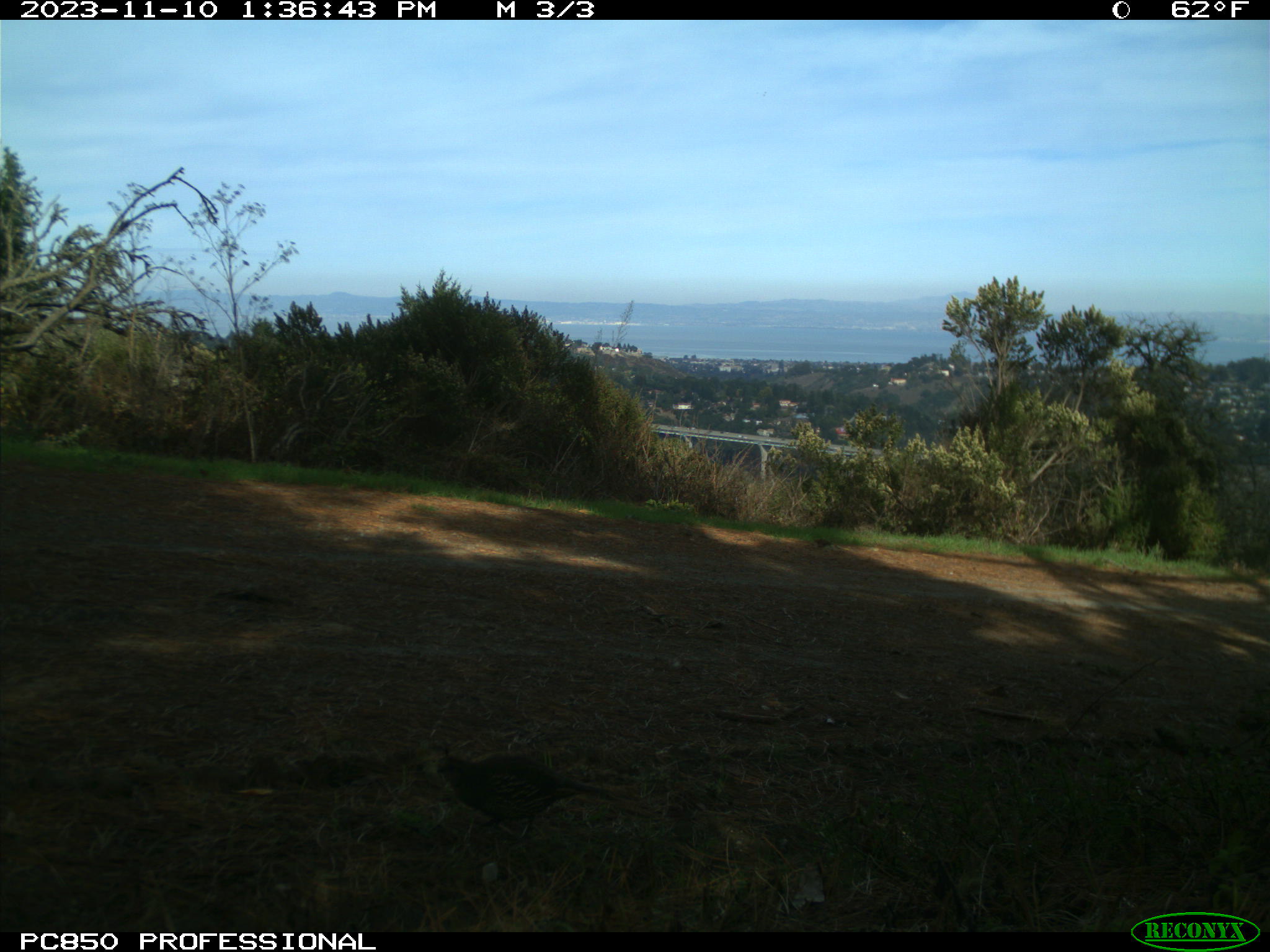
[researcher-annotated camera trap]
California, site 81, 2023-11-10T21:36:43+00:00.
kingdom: Animalia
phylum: Chordata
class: Aves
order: Galliformes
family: Odontophoridae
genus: Callipepla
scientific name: Callipepla californica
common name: california quail